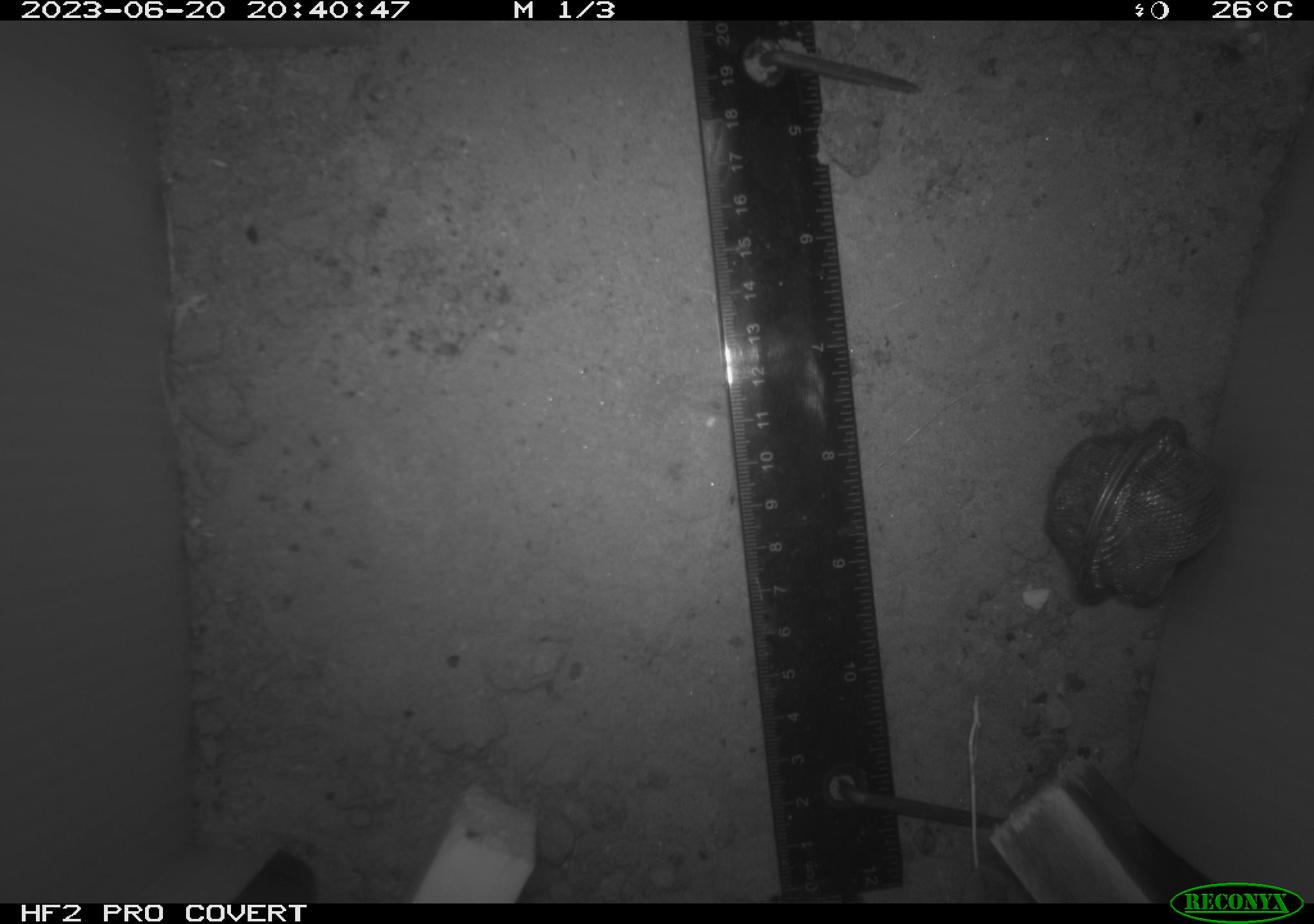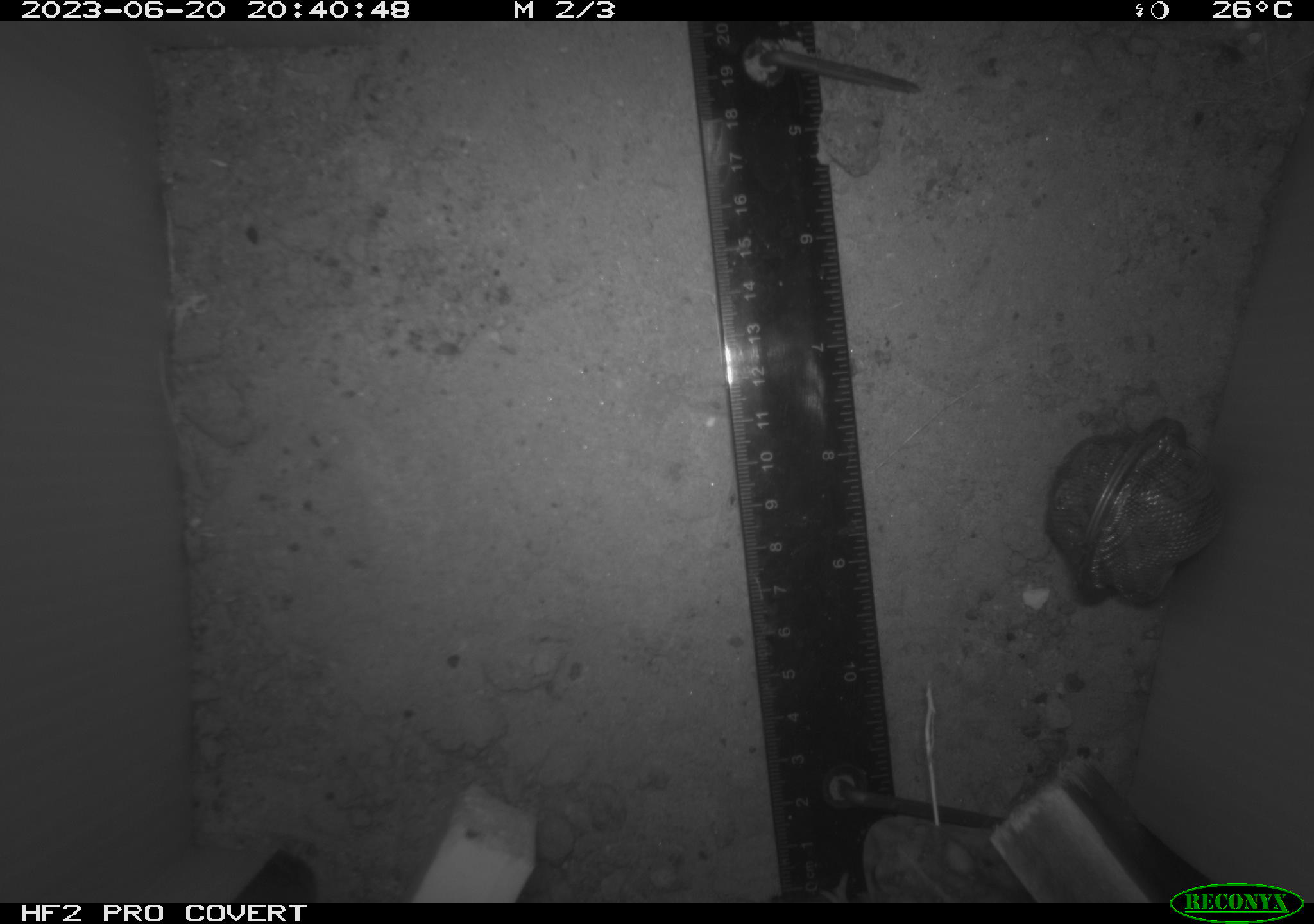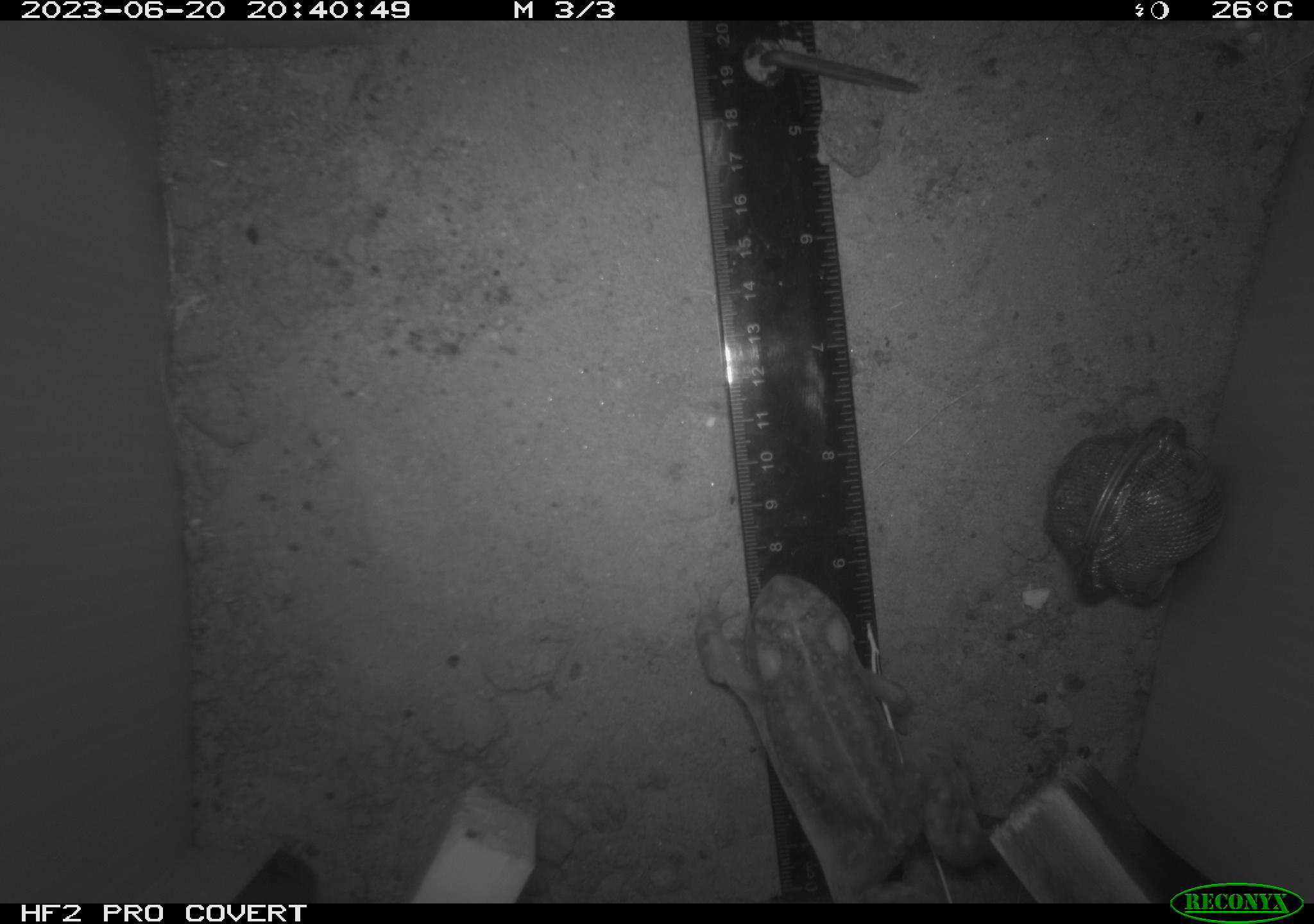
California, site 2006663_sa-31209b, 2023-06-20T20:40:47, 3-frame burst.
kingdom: Animalia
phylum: Chordata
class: Amphibia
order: Anura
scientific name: Anura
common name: frogs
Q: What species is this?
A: Frogs (Anura).